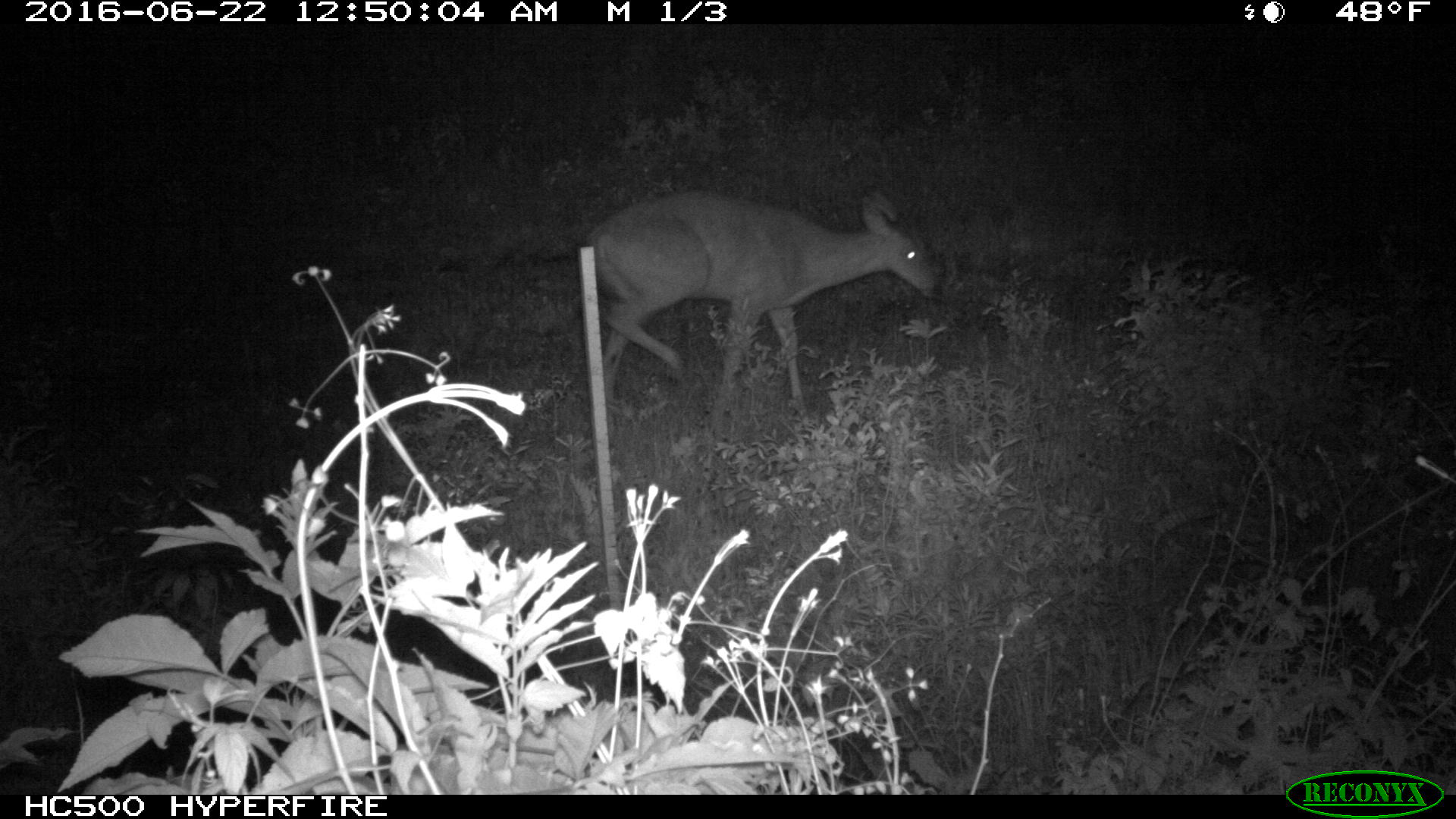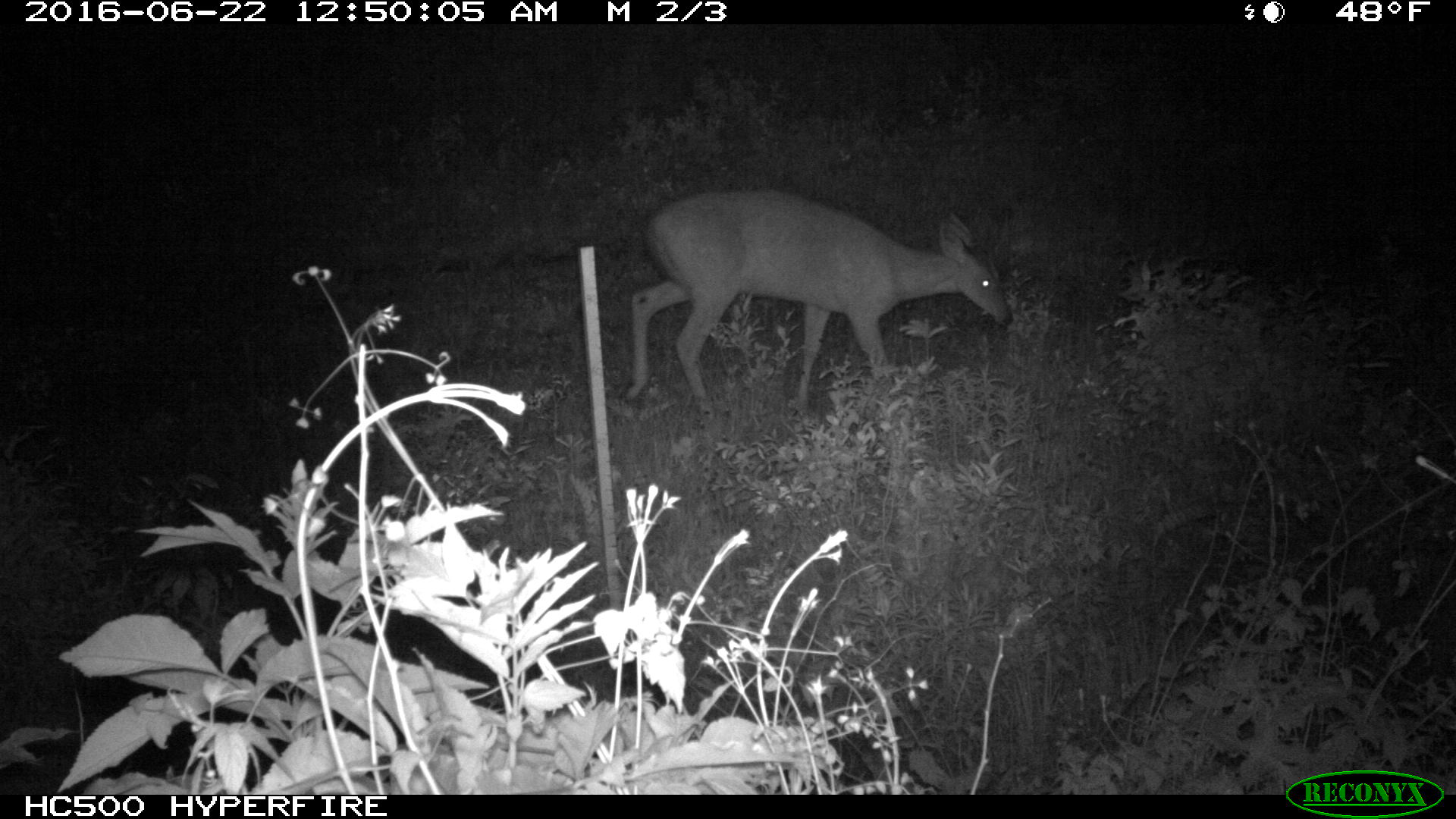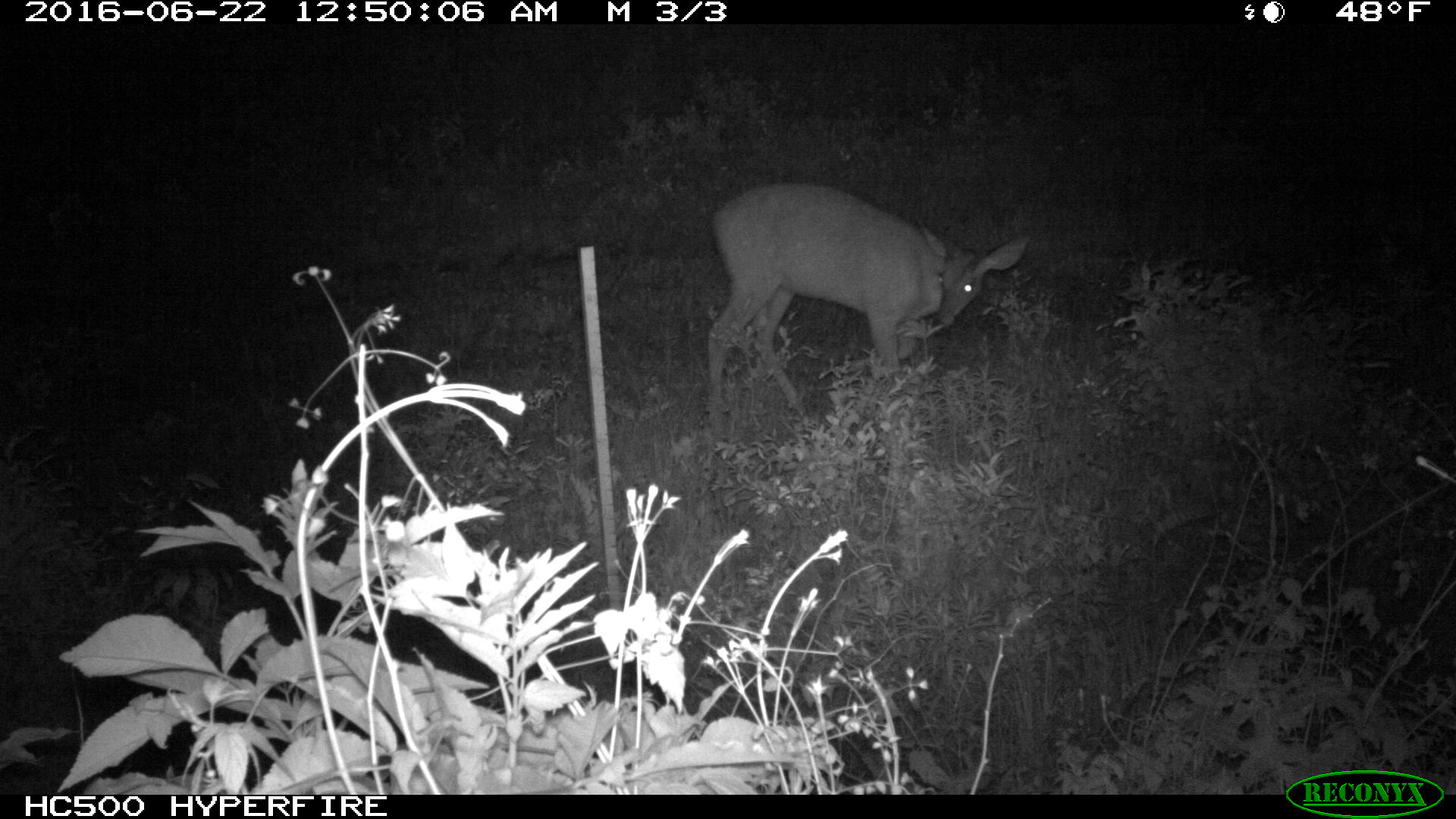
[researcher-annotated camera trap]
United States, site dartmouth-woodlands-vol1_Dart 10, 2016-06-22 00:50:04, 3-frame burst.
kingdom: Animalia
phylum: Chordata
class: Mammalia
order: Artiodactyla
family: Cervidae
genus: Odocoileus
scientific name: Odocoileus virginianus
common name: white-tailed deer